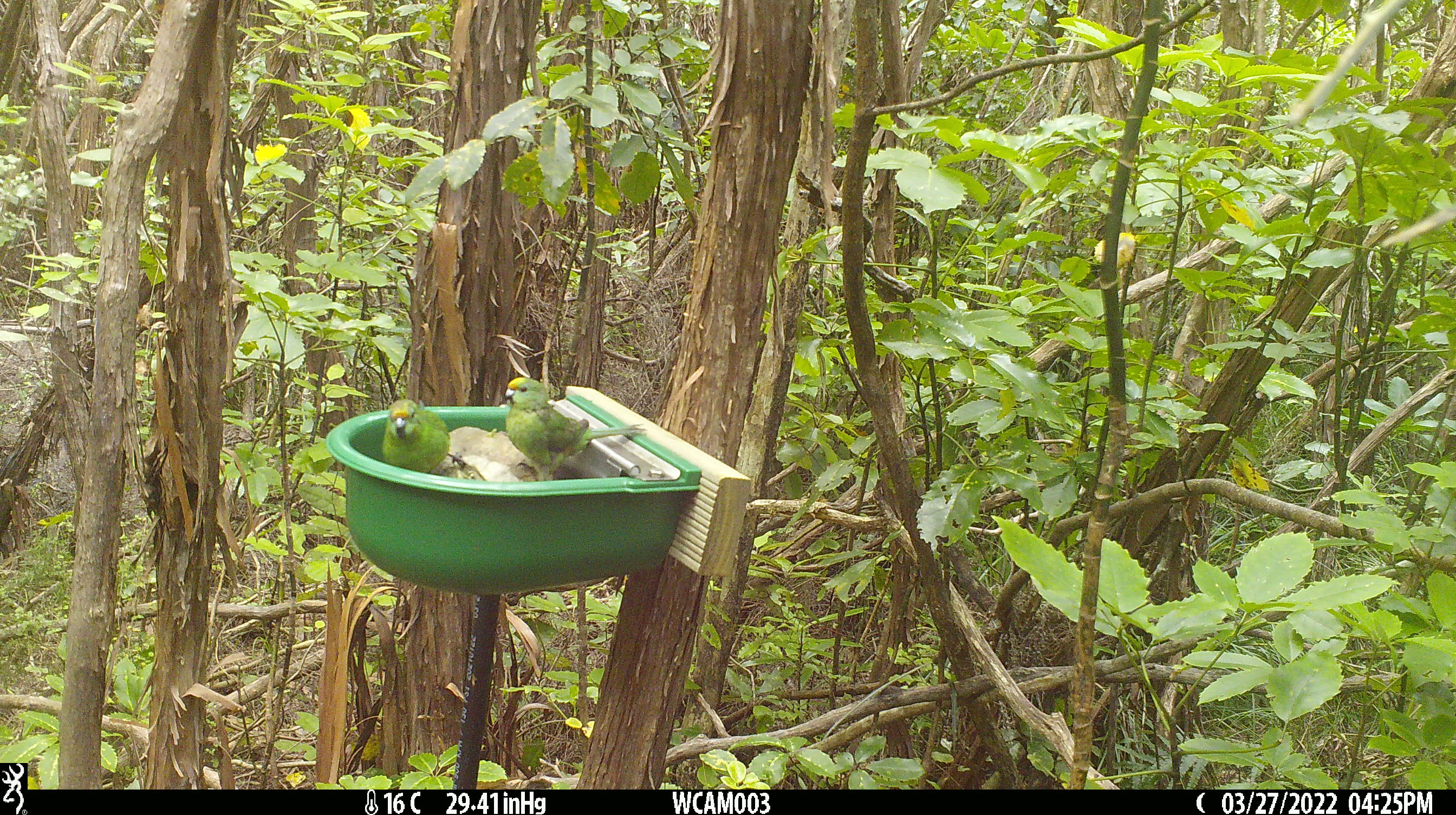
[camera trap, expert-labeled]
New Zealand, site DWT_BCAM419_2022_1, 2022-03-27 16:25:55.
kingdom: Animalia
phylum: Chordata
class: Aves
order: Psittaciformes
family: Psittaculidae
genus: Cyanoramphus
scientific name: Cyanoramphus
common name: parakeet